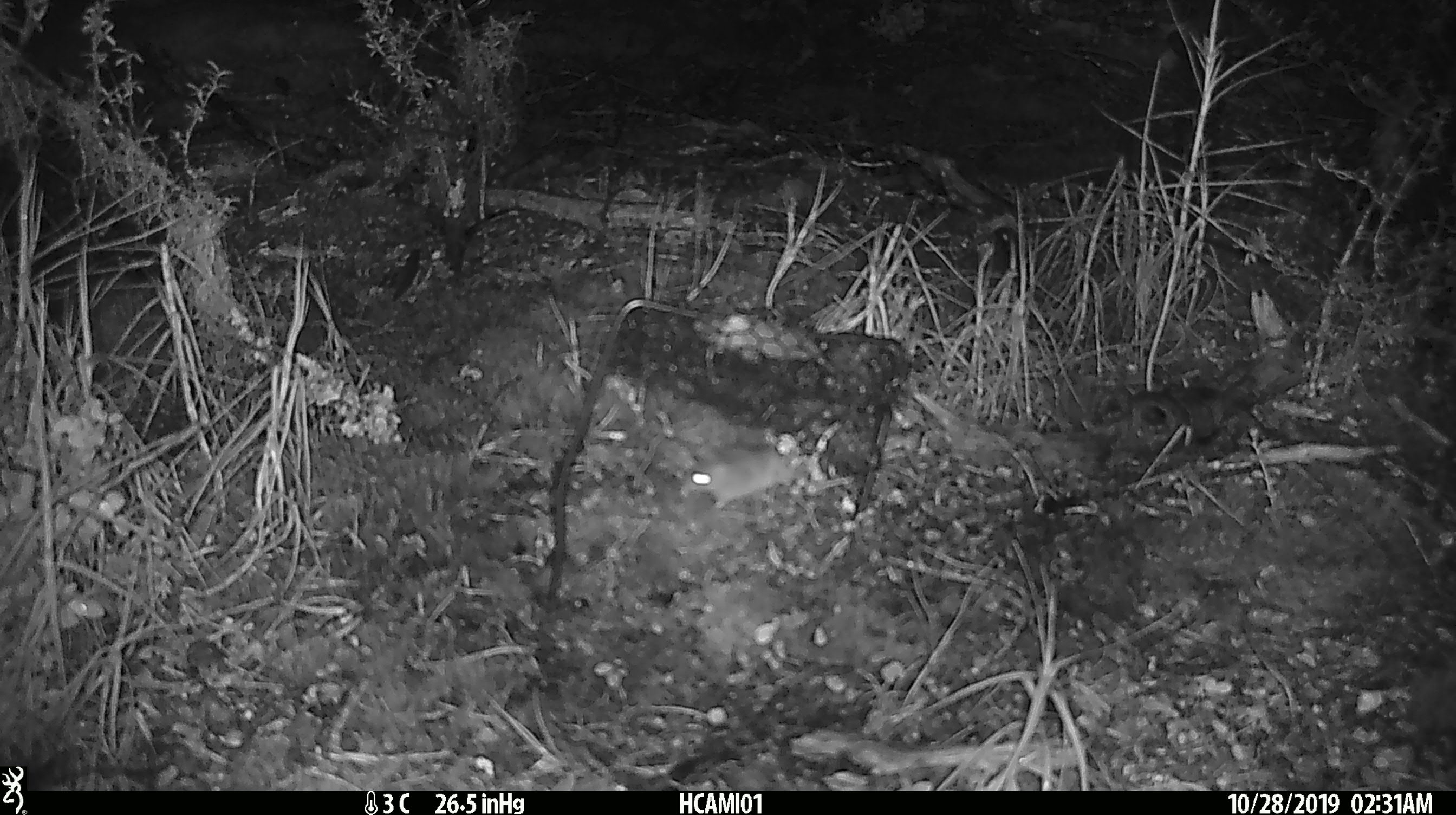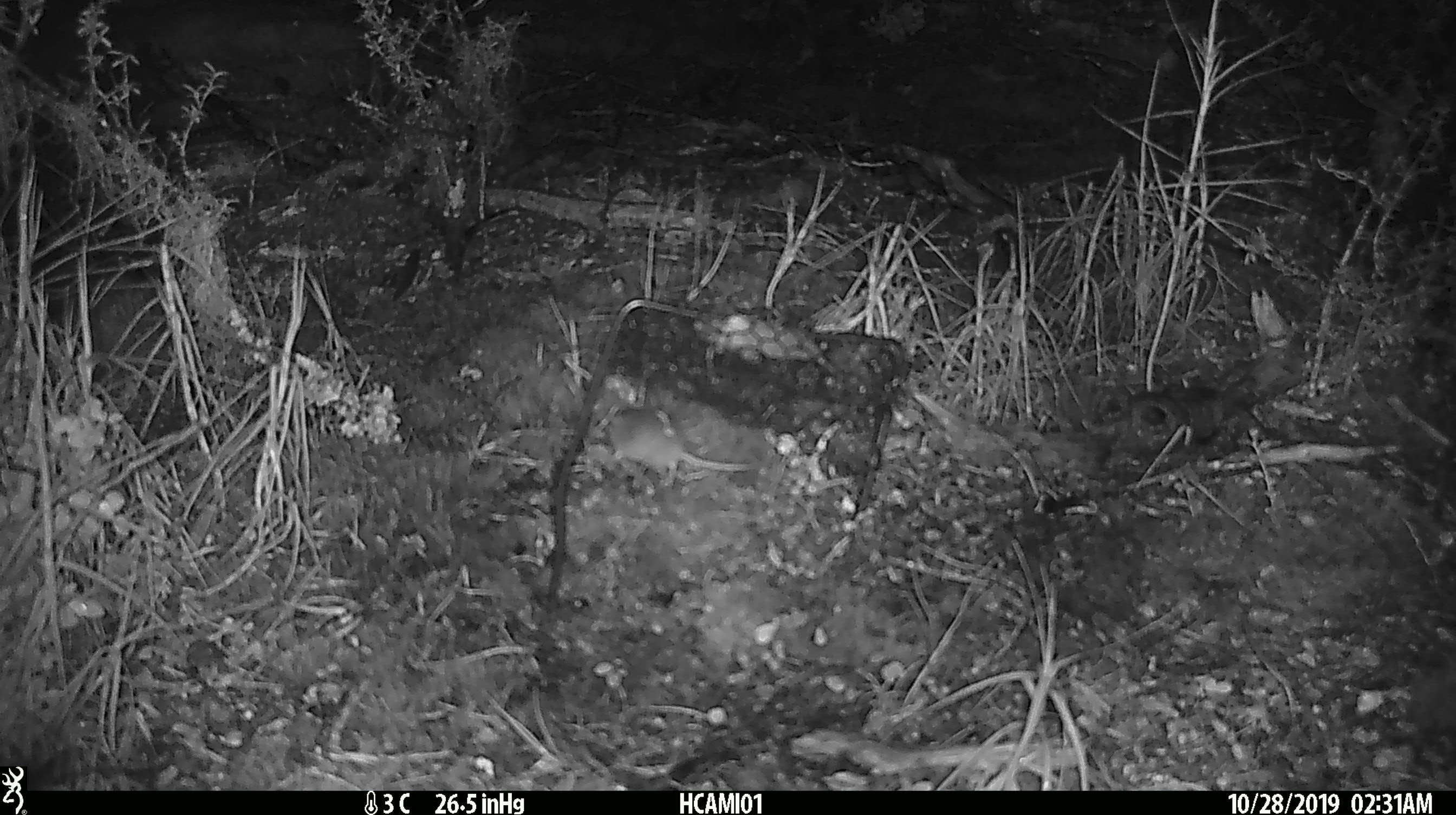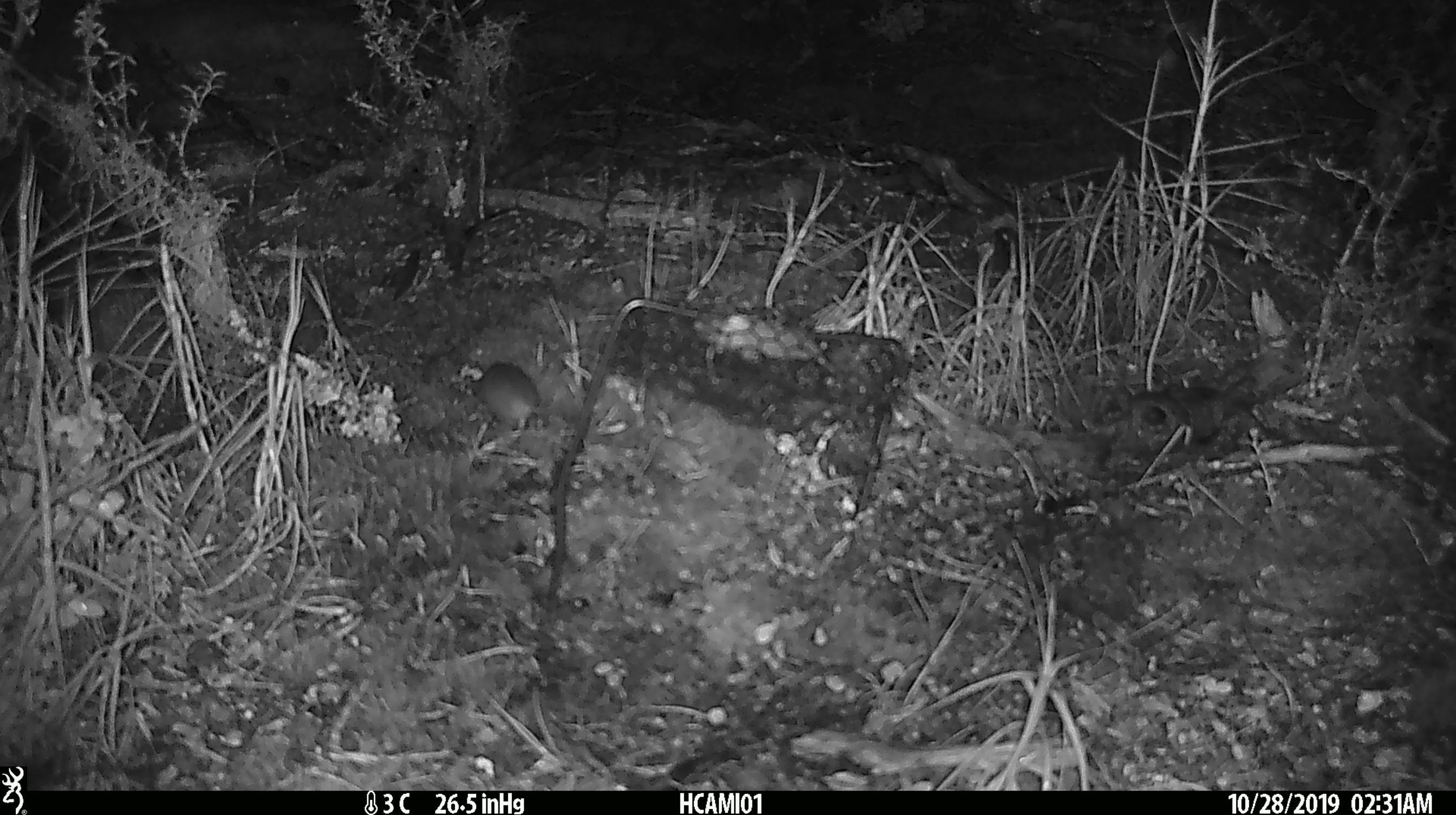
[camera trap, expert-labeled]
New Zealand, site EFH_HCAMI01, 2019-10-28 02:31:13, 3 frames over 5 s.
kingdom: Animalia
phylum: Chordata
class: Mammalia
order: Rodentia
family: Muridae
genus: Mus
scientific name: Mus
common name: mouse